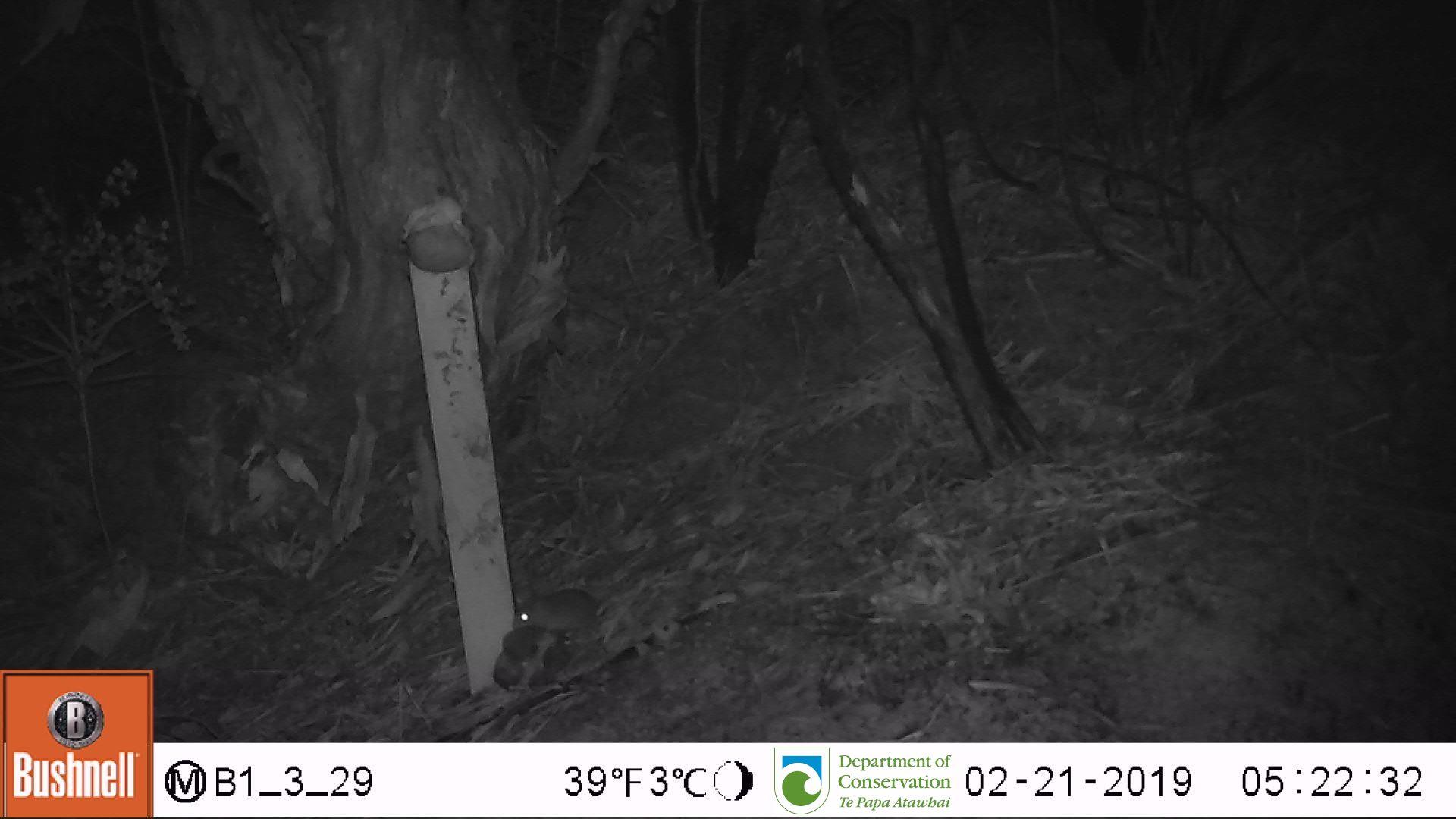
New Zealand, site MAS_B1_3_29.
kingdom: Animalia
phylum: Chordata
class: Mammalia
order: Rodentia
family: Muridae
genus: Mus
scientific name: Mus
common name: mouse